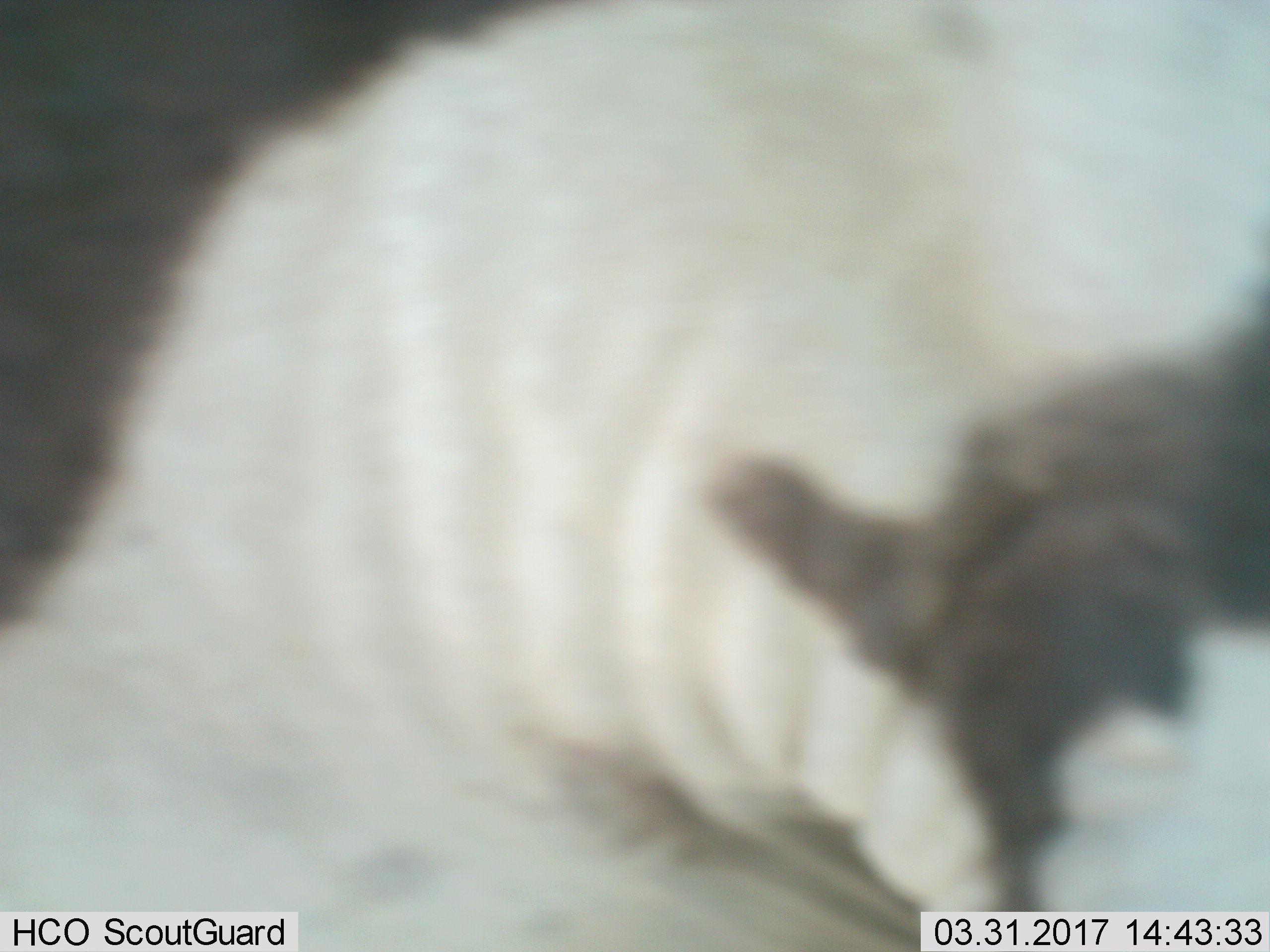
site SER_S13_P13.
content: unidentified animal